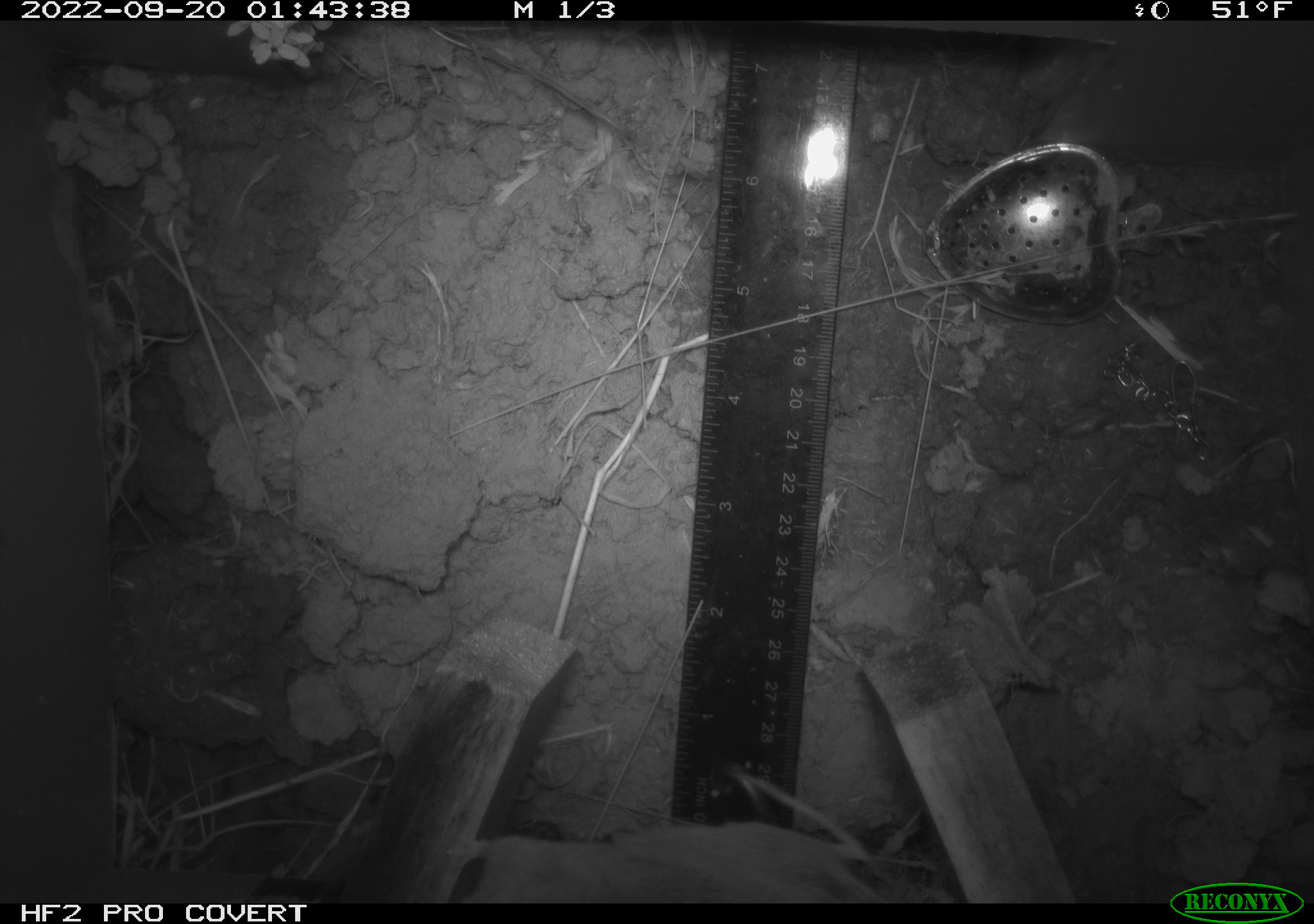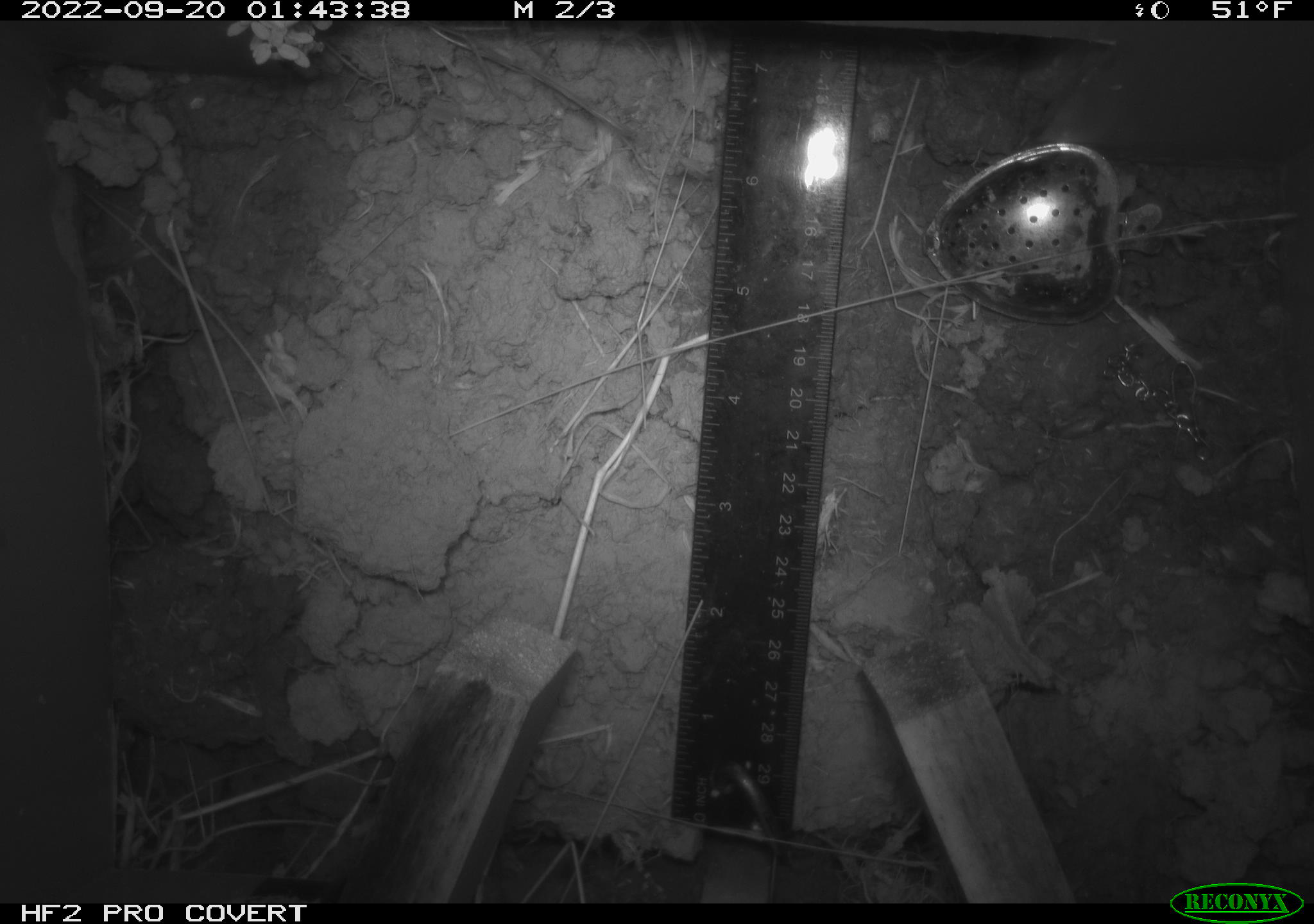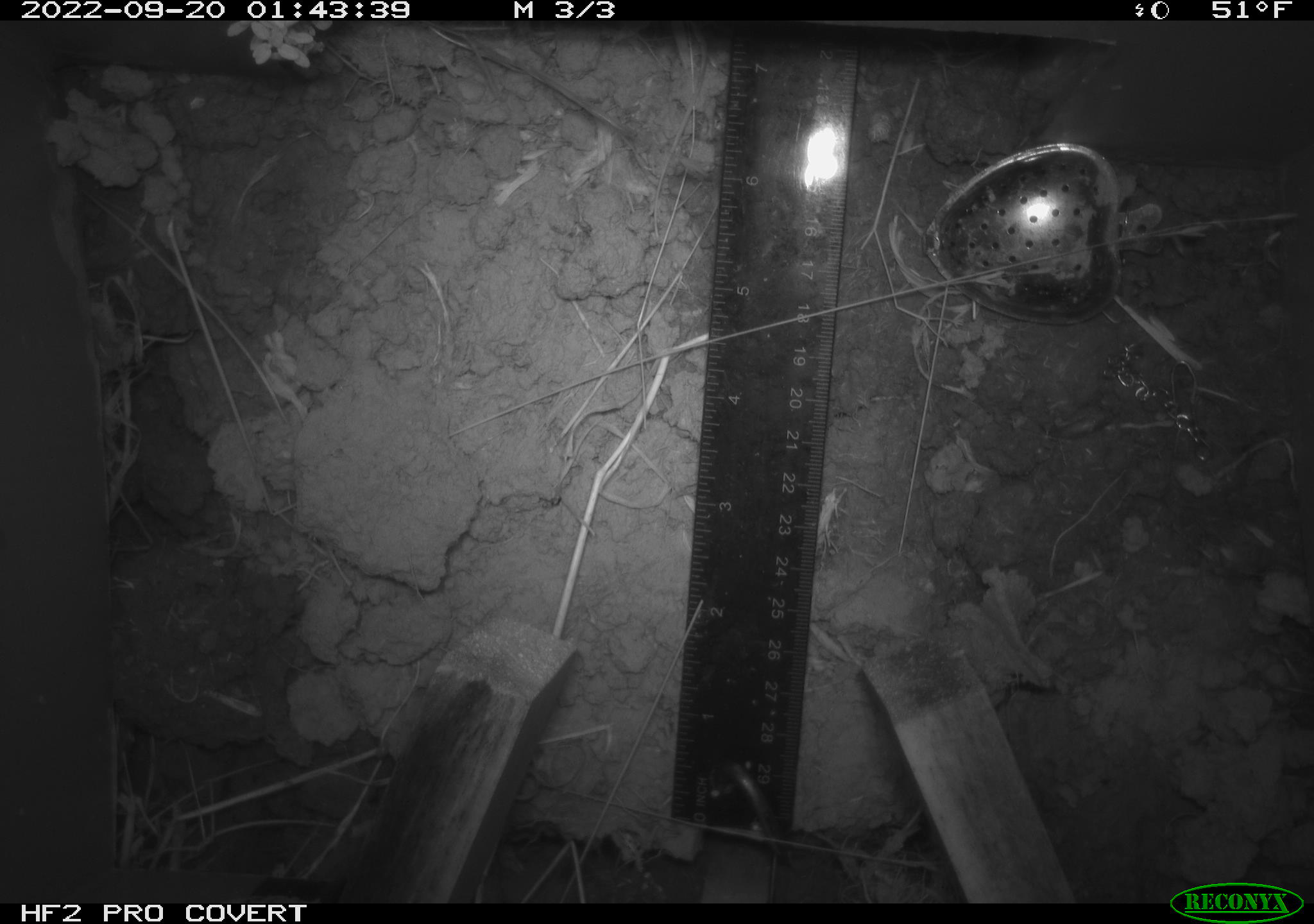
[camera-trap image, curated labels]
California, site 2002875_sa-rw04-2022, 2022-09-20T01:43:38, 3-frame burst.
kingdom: Animalia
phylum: Chordata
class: Mammalia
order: Rodentia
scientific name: Rodentia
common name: mouse species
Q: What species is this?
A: Mouse species (Rodentia).